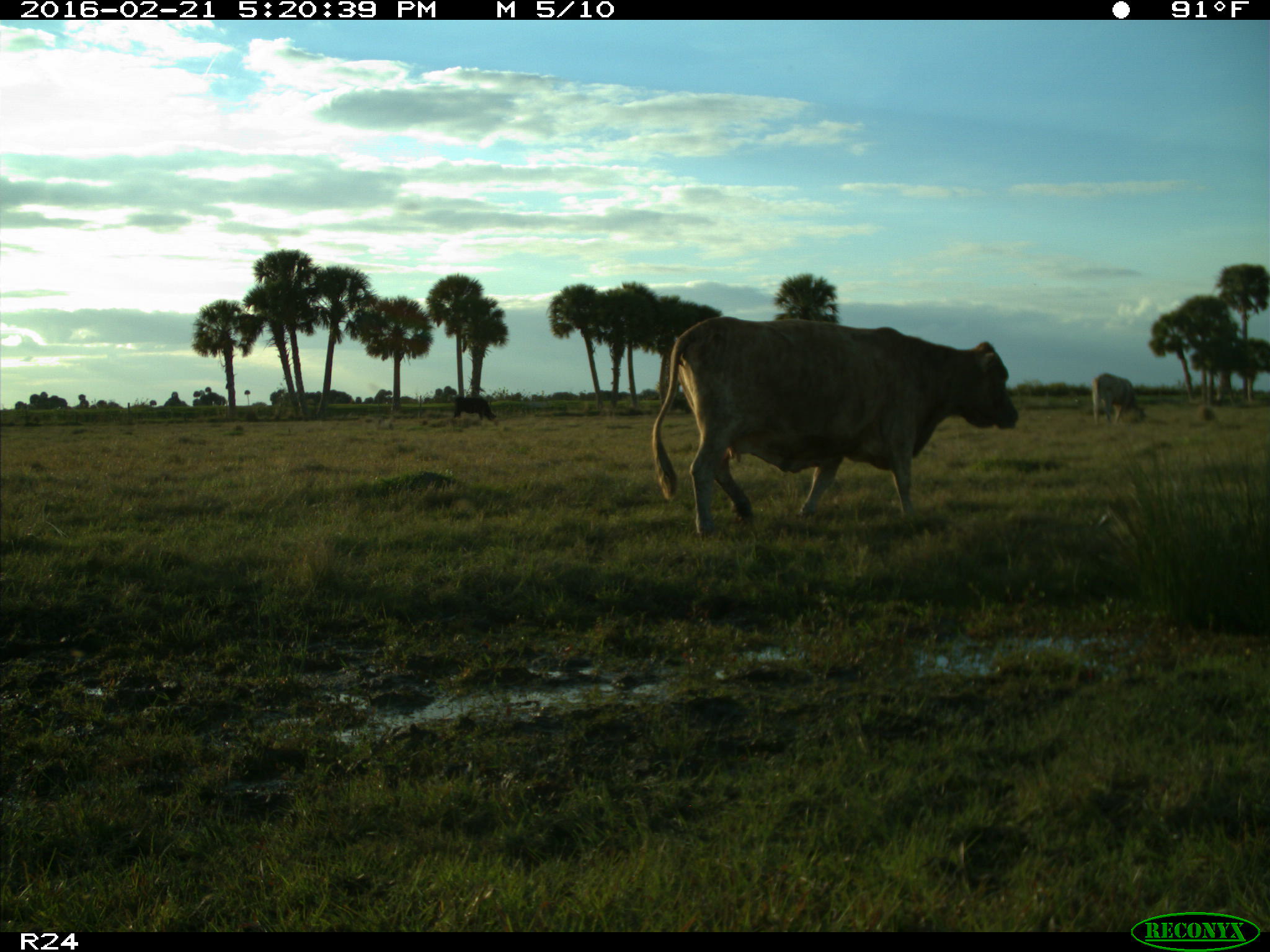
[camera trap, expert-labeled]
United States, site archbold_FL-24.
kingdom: Animalia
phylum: Chordata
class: Mammalia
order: Artiodactyla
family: Bovidae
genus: Bos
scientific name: Bos taurus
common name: domestic cow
Bos taurus (domestic cow).